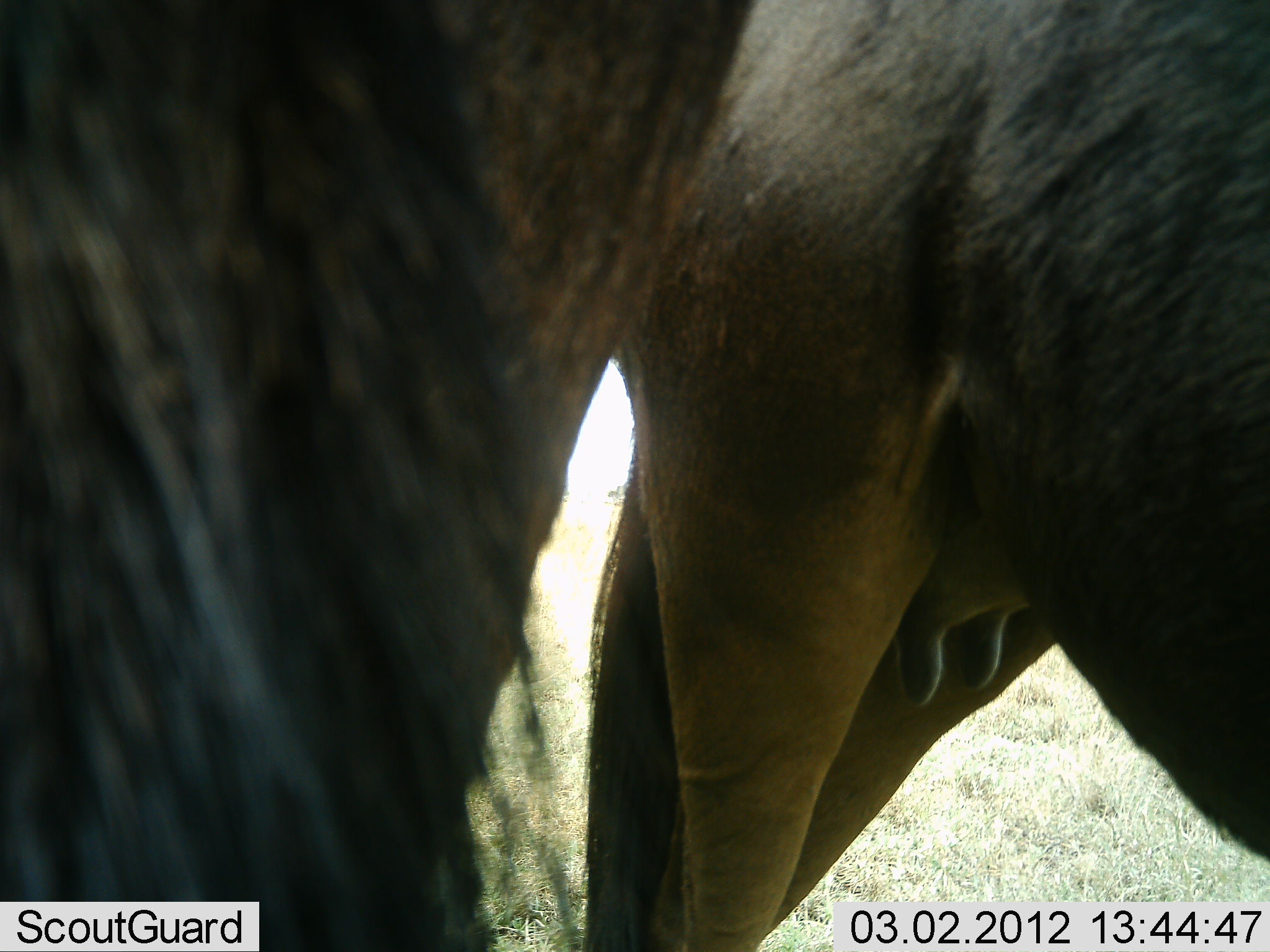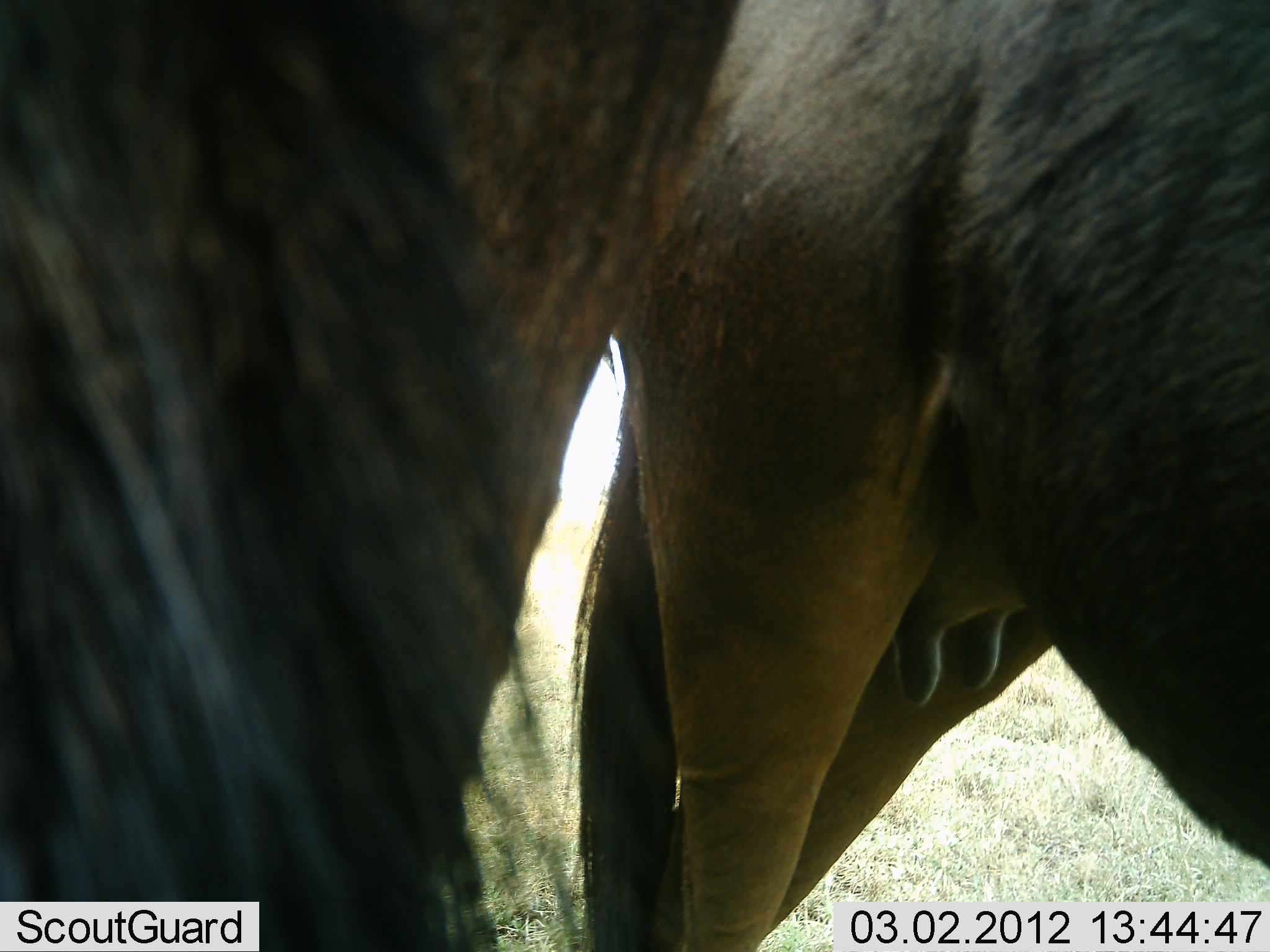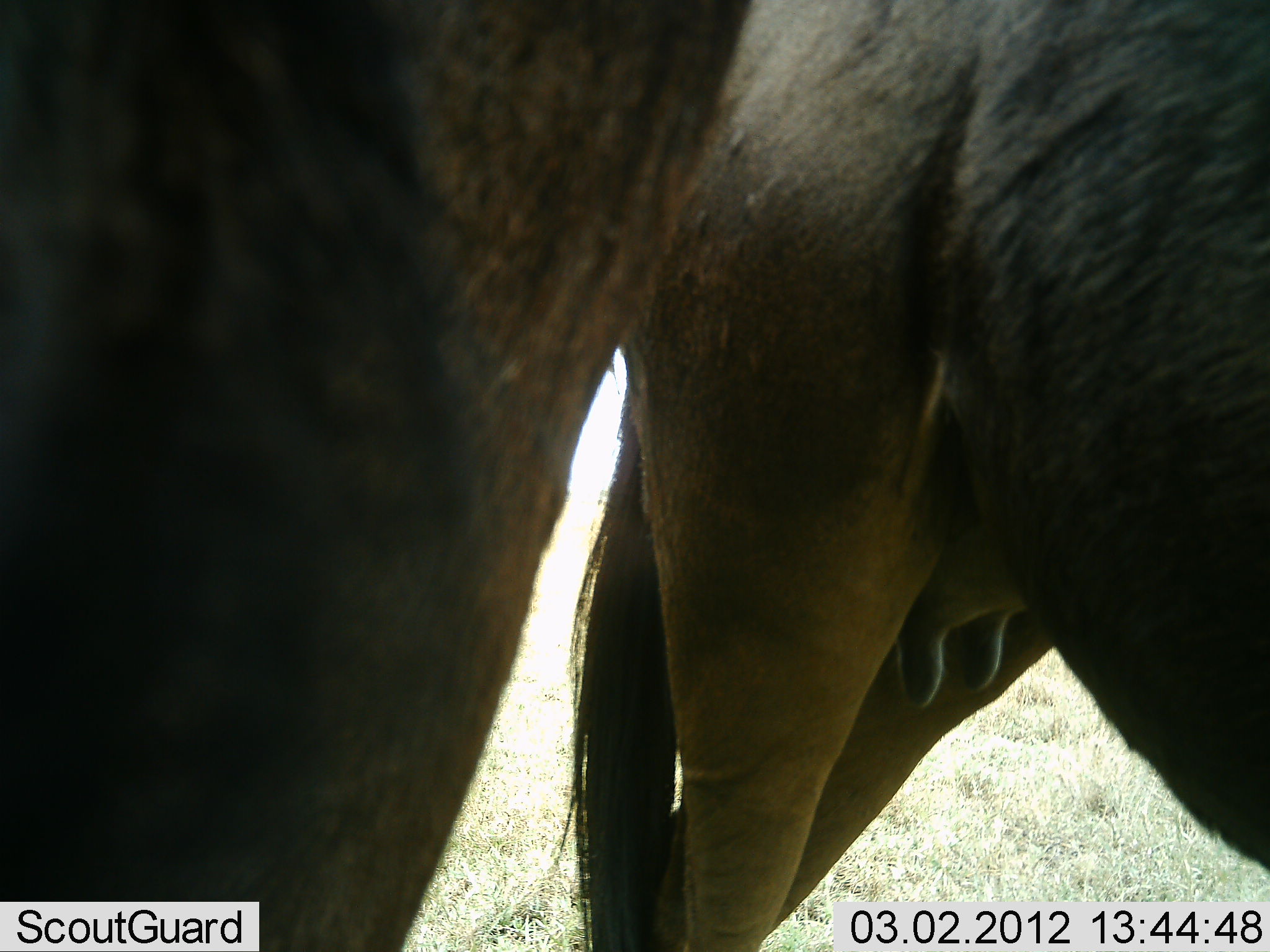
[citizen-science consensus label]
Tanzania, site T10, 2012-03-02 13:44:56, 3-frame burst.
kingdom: Animalia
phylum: Chordata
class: Mammalia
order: Artiodactyla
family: Bovidae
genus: Connochaetes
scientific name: Connochaetes taurinus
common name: blue wildebeest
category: wildebeest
Wildebeest (blue wildebeest) (Connochaetes taurinus), count 2. Behavior (volunteer vote fractions): standing 100%, resting 0%, moving 0%, interacting 0%. Young present (vote fraction): 0%. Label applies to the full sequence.